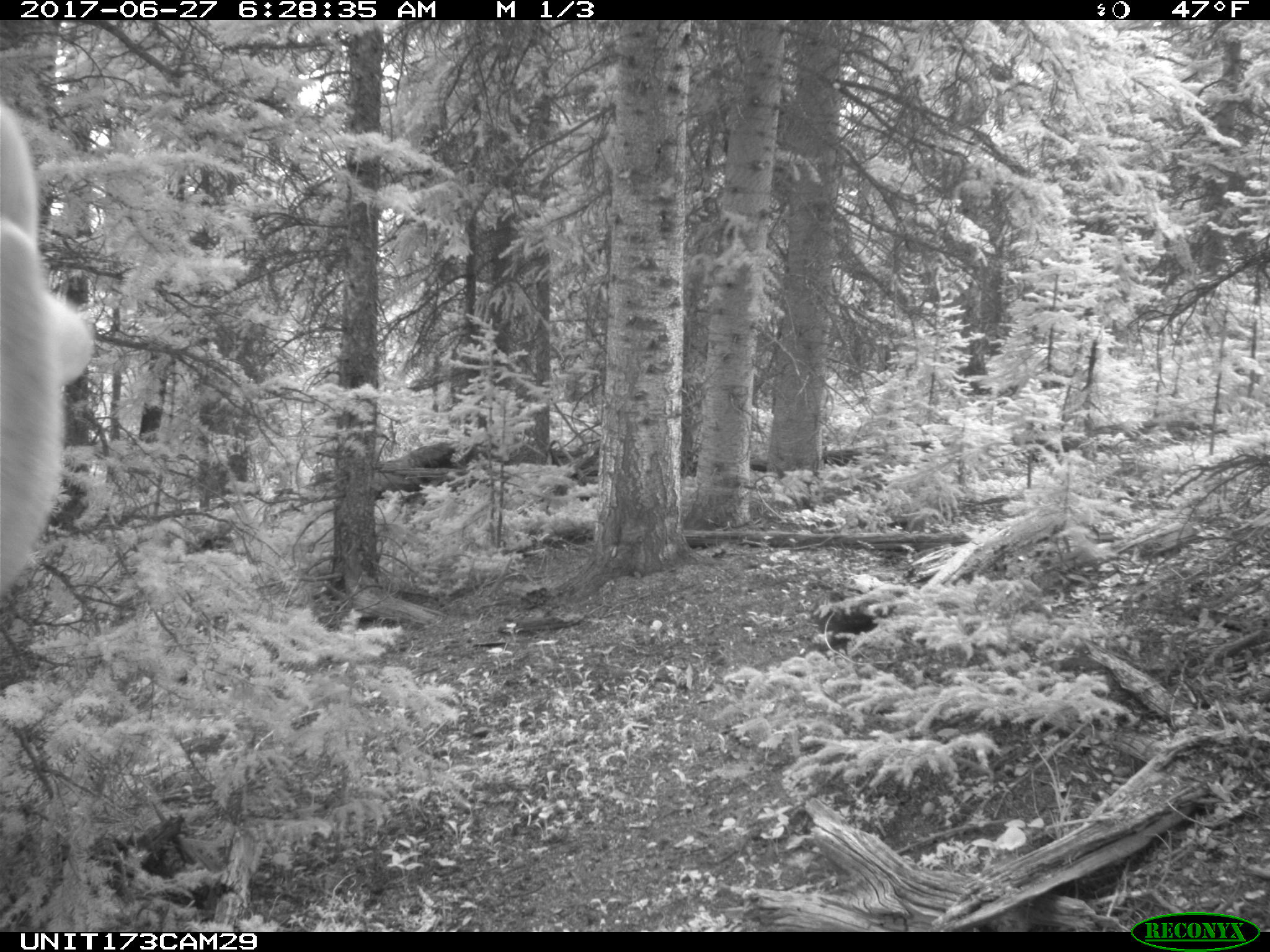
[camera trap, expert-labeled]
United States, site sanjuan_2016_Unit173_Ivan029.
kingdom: Animalia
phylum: Chordata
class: Mammalia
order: Artiodactyla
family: Cervidae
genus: Cervus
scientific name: Cervus elaphus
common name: red deer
Cervus elaphus (red deer).